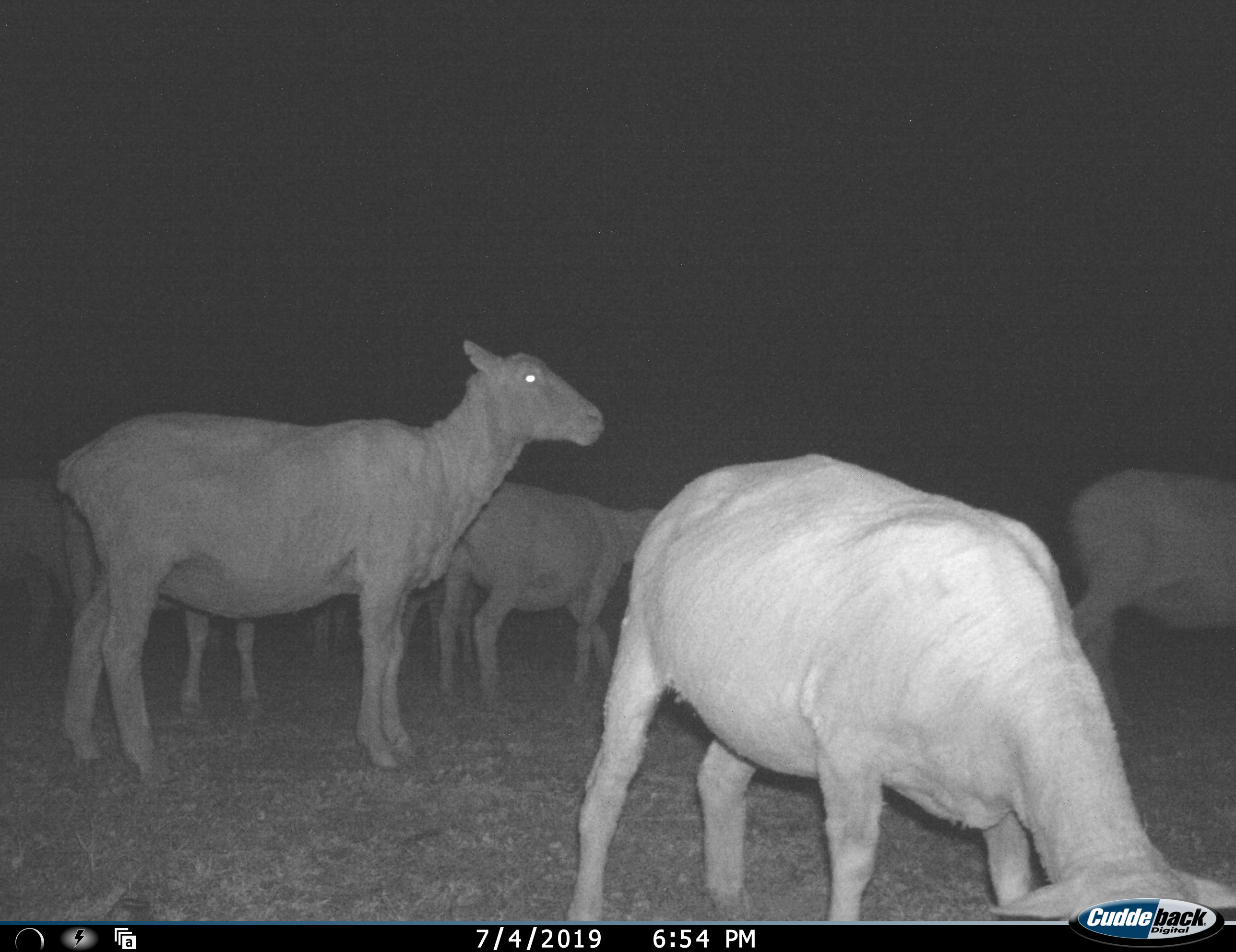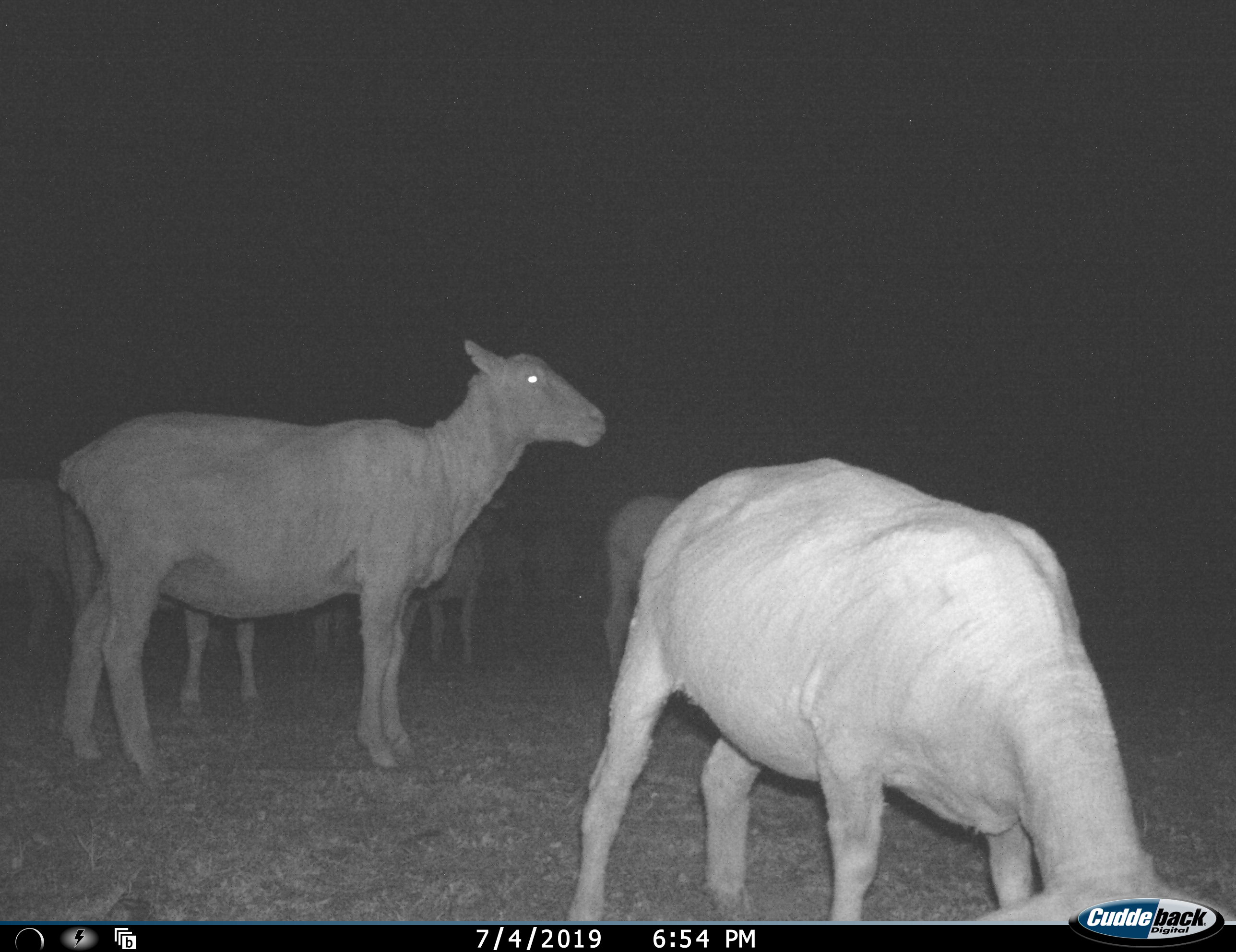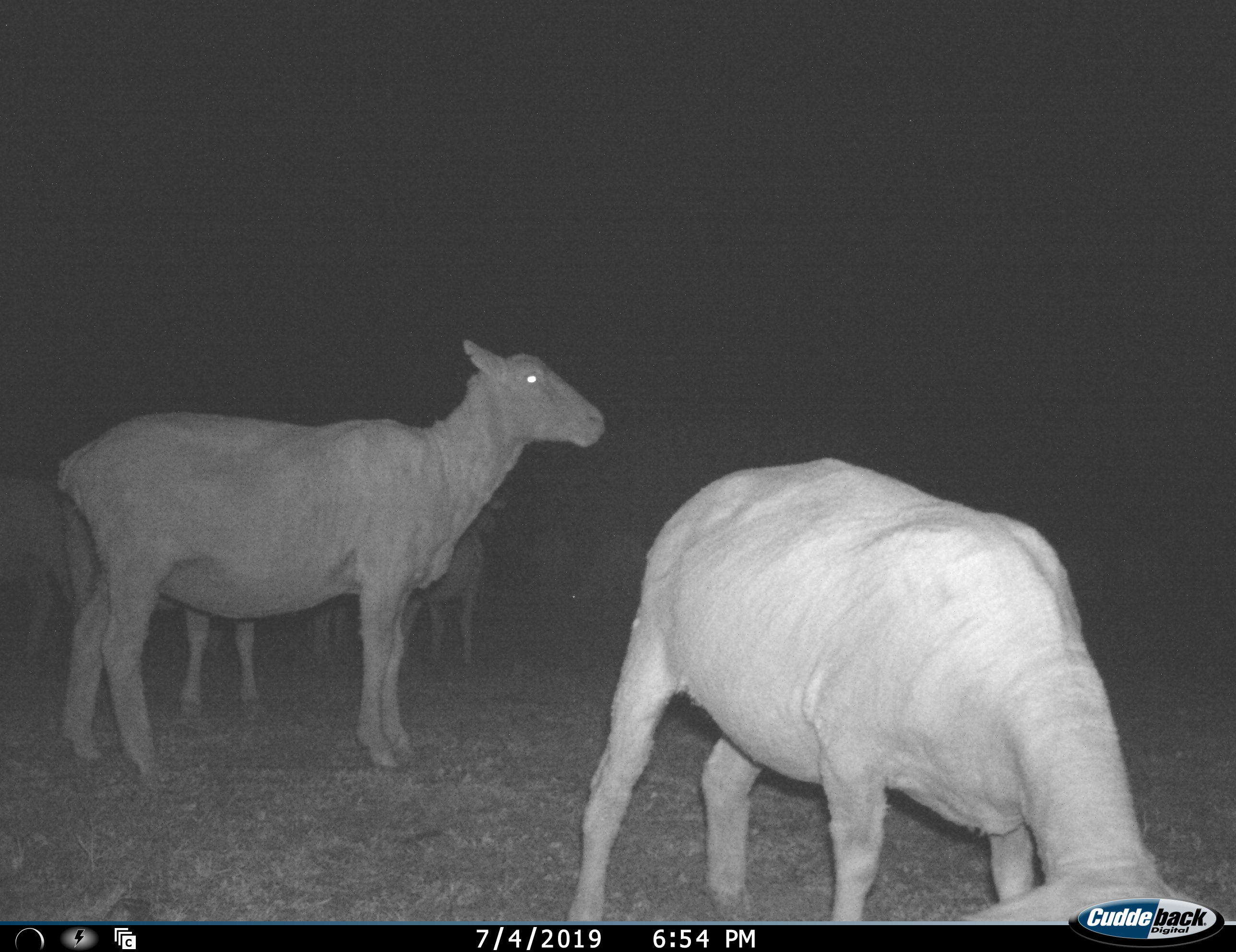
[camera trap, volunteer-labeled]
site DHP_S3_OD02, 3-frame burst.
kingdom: Animalia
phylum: Chordata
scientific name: Vertebrata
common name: domestic animal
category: domesticanimal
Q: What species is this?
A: Domesticanimal (domestic animal) (Vertebrata).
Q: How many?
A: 7.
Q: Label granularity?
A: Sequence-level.